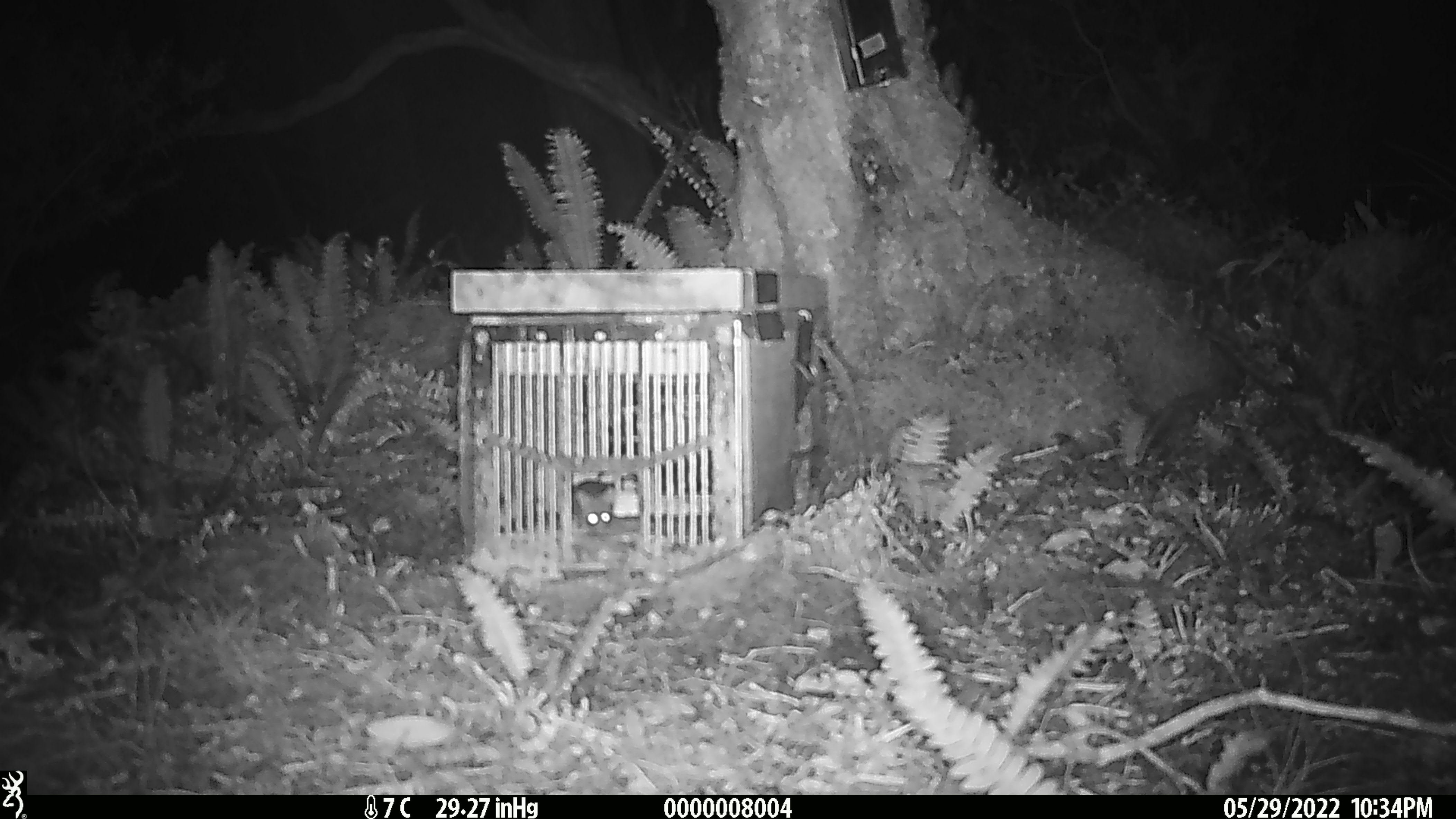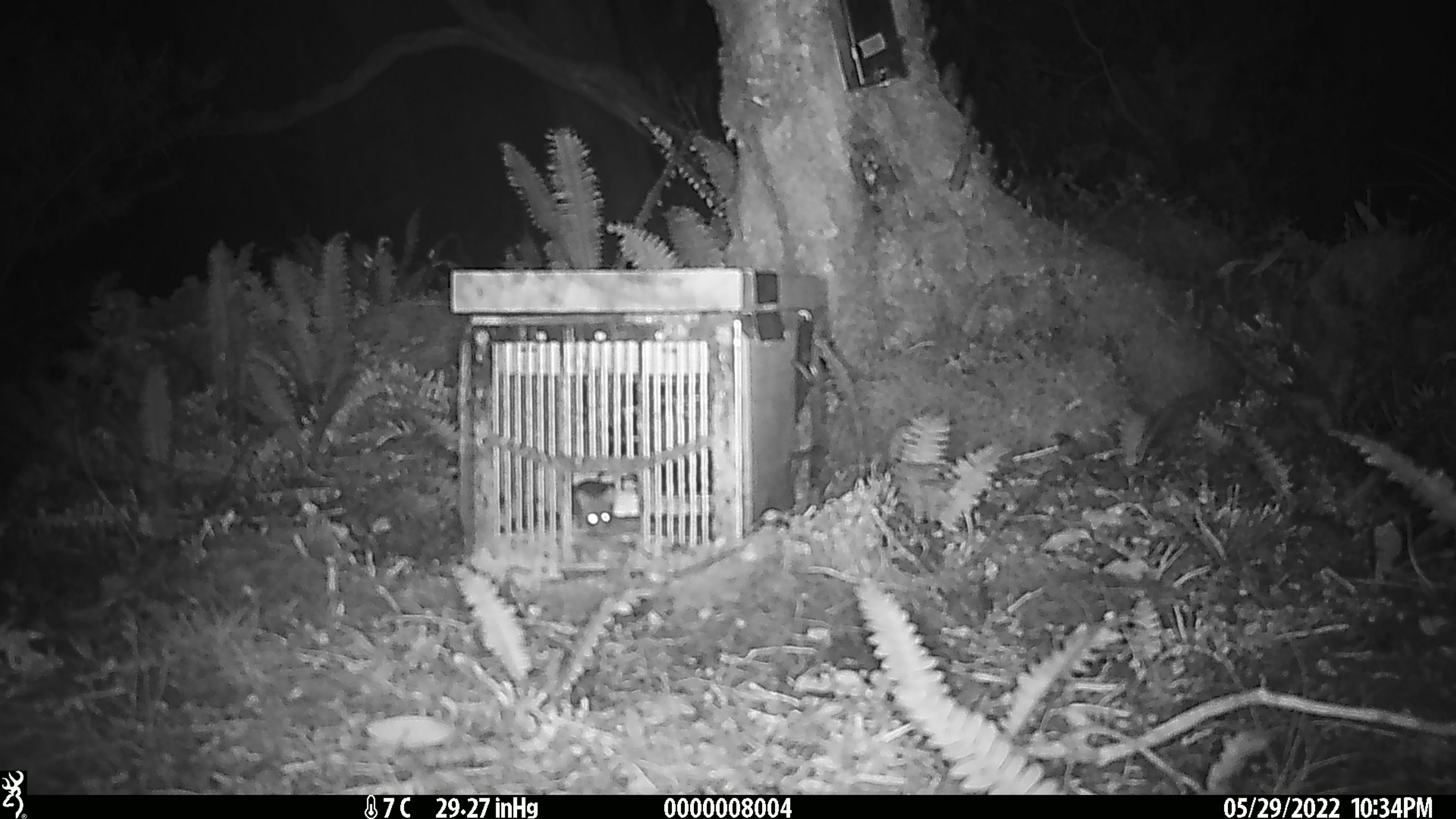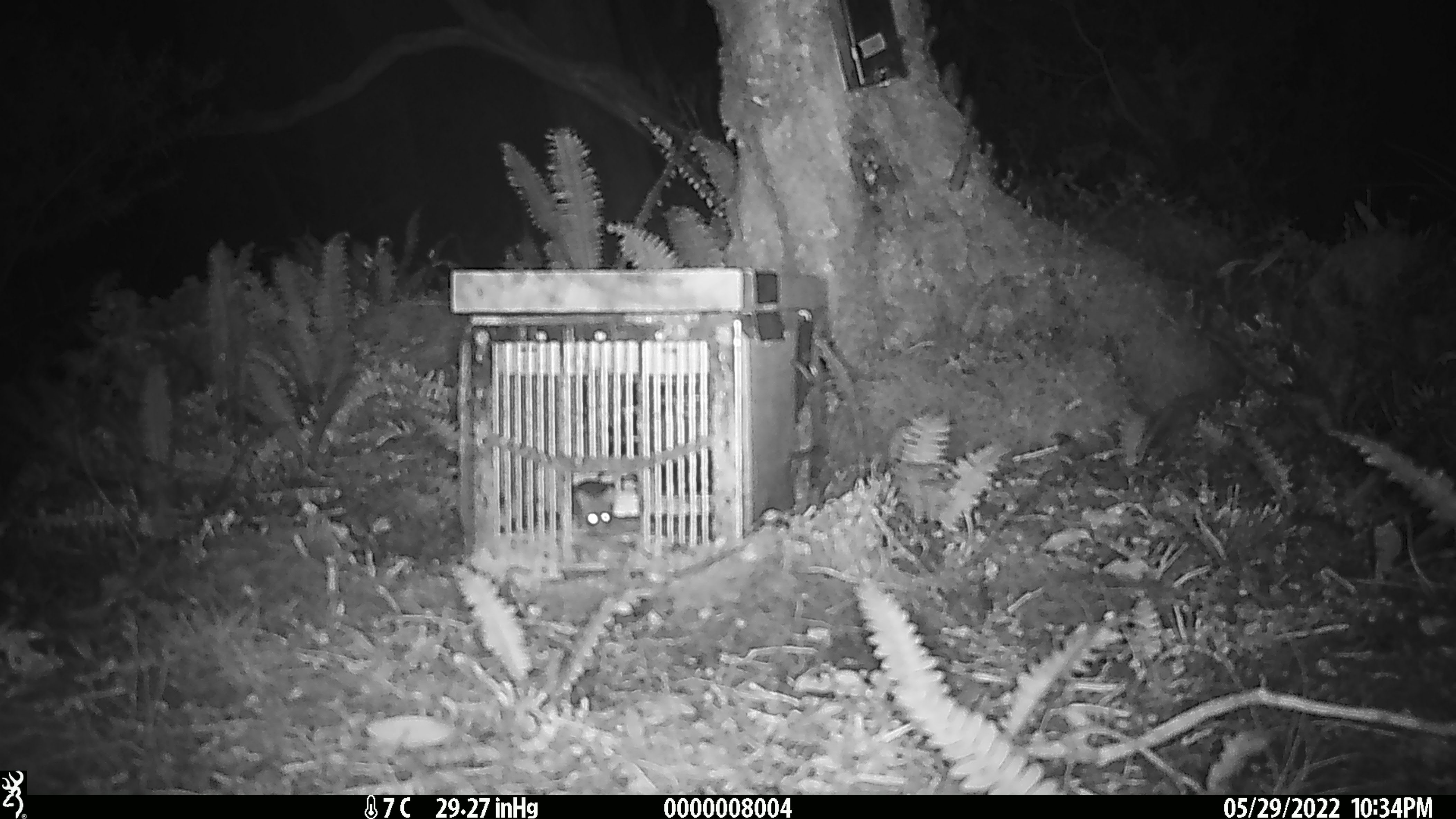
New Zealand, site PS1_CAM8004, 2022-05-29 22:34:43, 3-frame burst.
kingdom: Animalia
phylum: Chordata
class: Mammalia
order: Rodentia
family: Muridae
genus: Mus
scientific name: Mus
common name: mouse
Mouse (Mus).